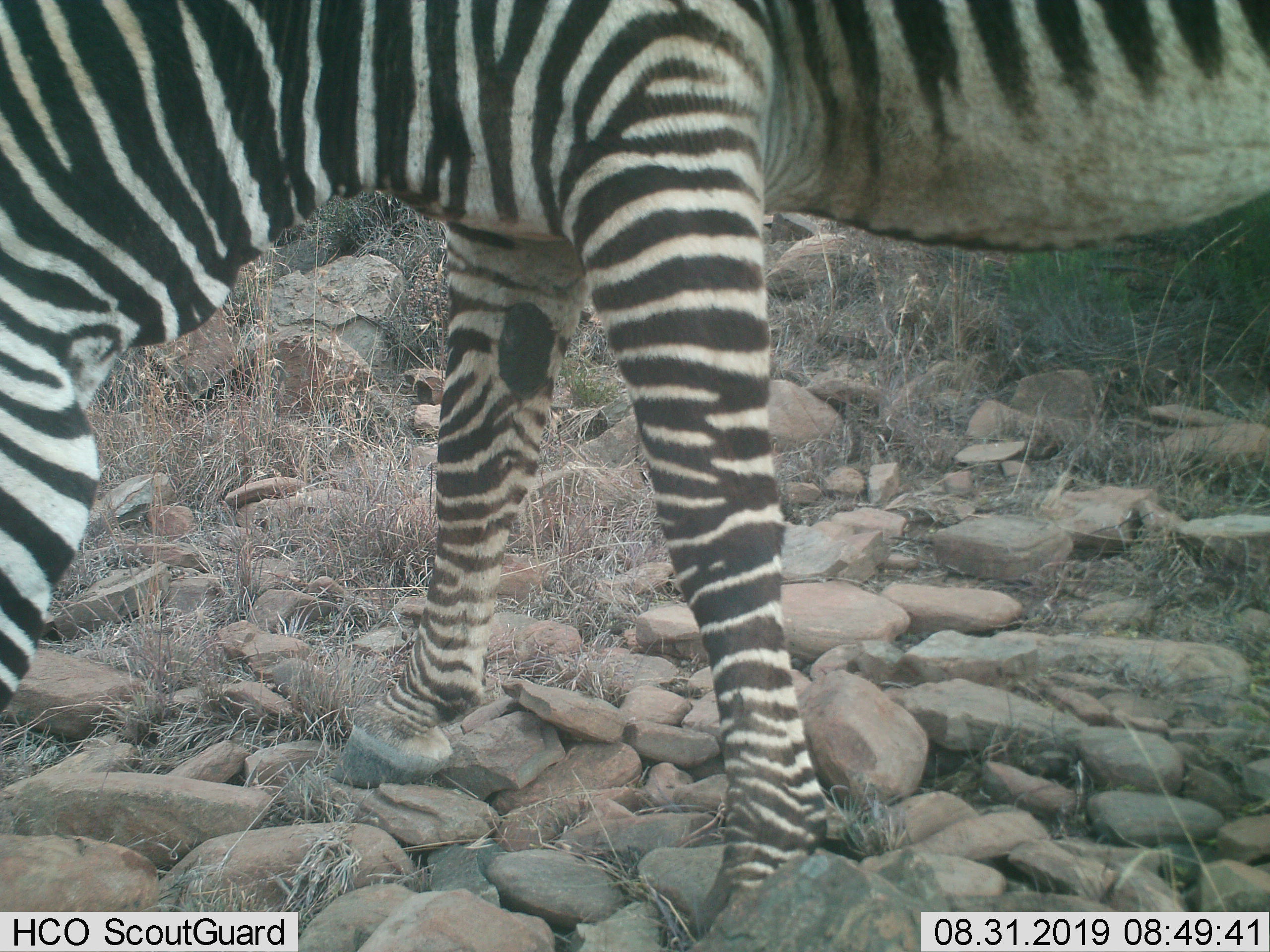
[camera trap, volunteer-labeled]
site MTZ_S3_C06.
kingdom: Animalia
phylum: Chordata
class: Mammalia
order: Perissodactyla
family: Equidae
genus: Equus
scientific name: Equus zebra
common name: mountain zebra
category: zebramountain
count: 1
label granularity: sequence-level